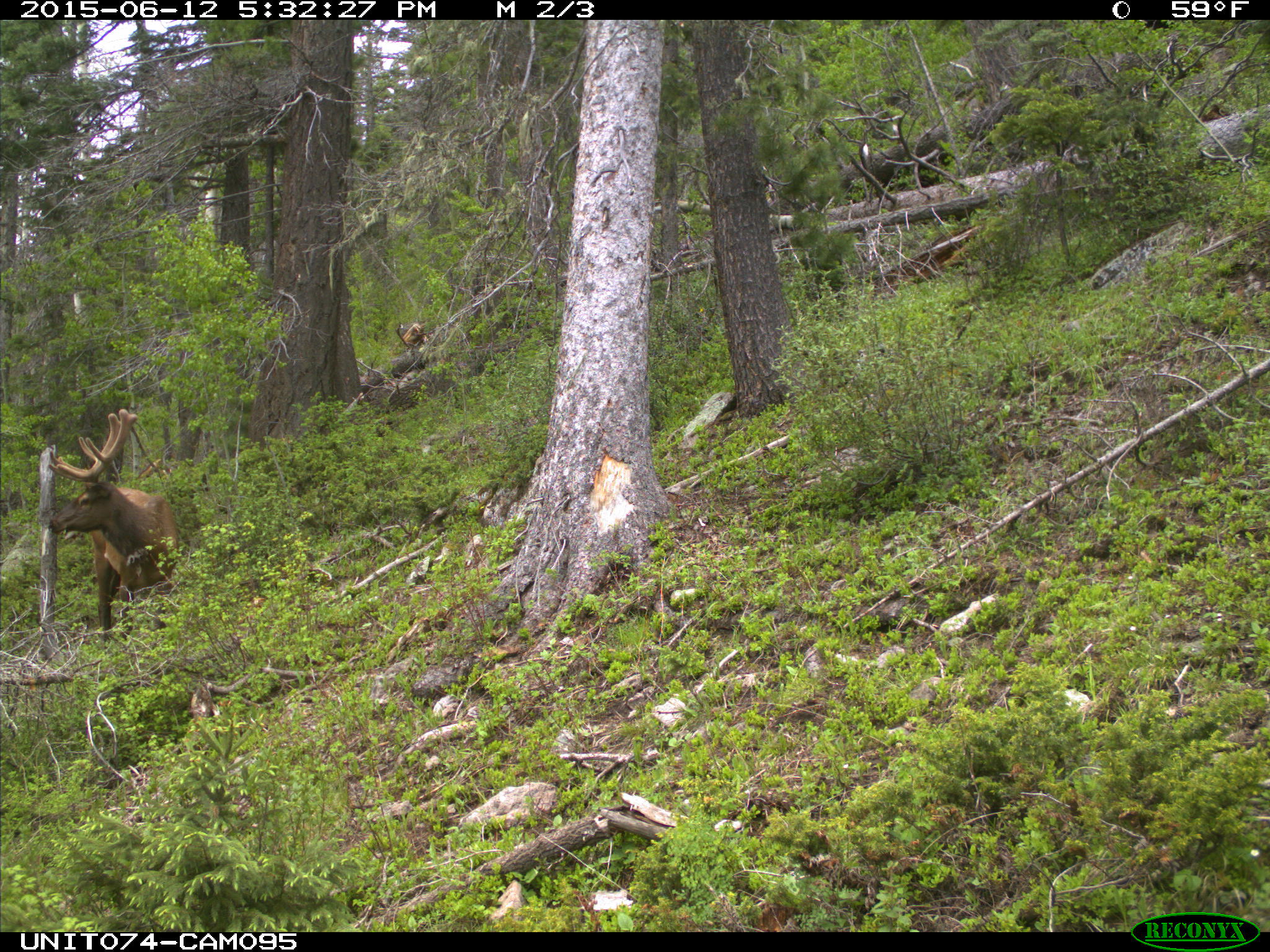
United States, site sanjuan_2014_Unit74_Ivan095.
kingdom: Animalia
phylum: Chordata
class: Mammalia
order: Artiodactyla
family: Cervidae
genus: Cervus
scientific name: Cervus elaphus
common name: red deer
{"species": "Cervus elaphus (red deer)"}